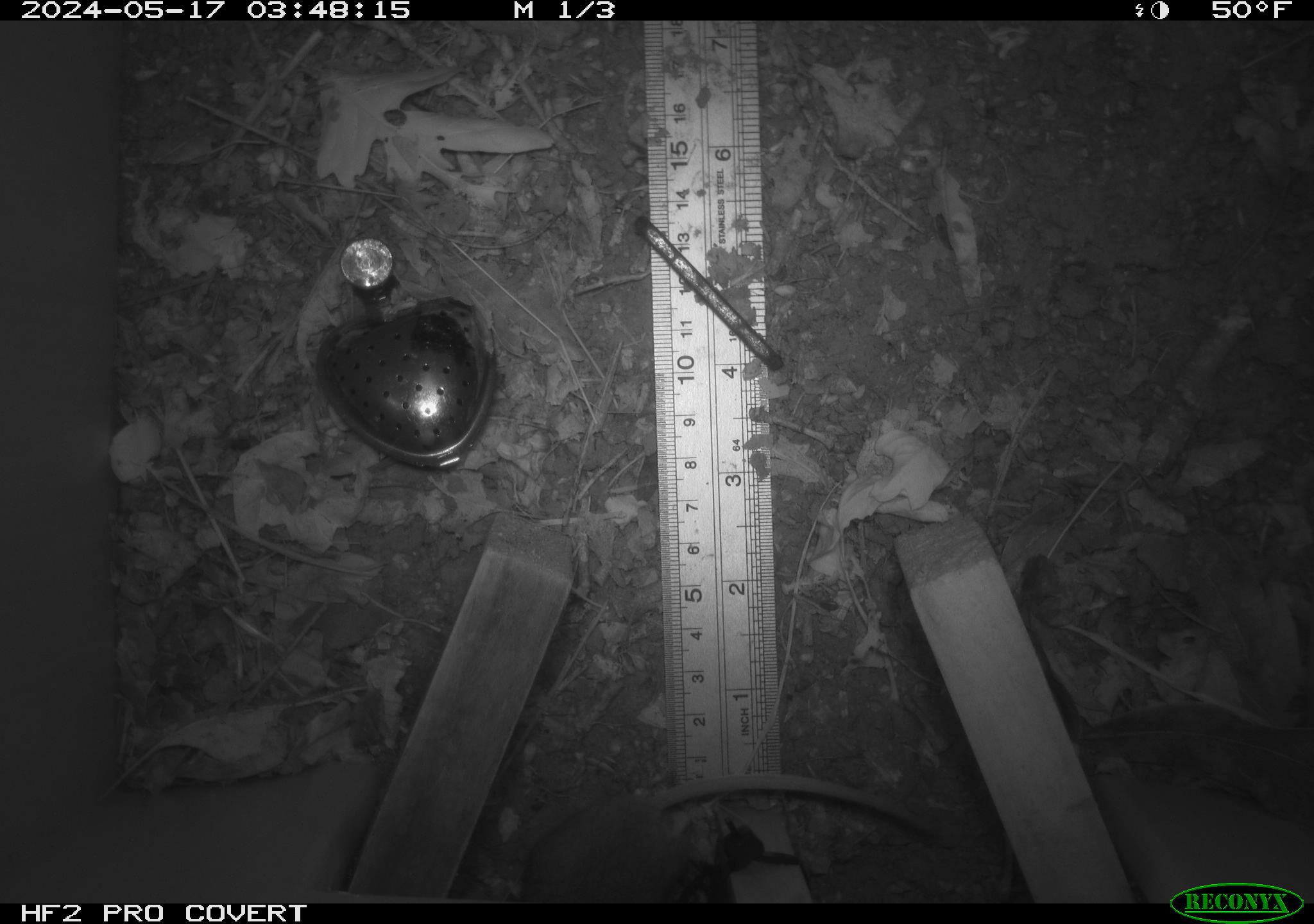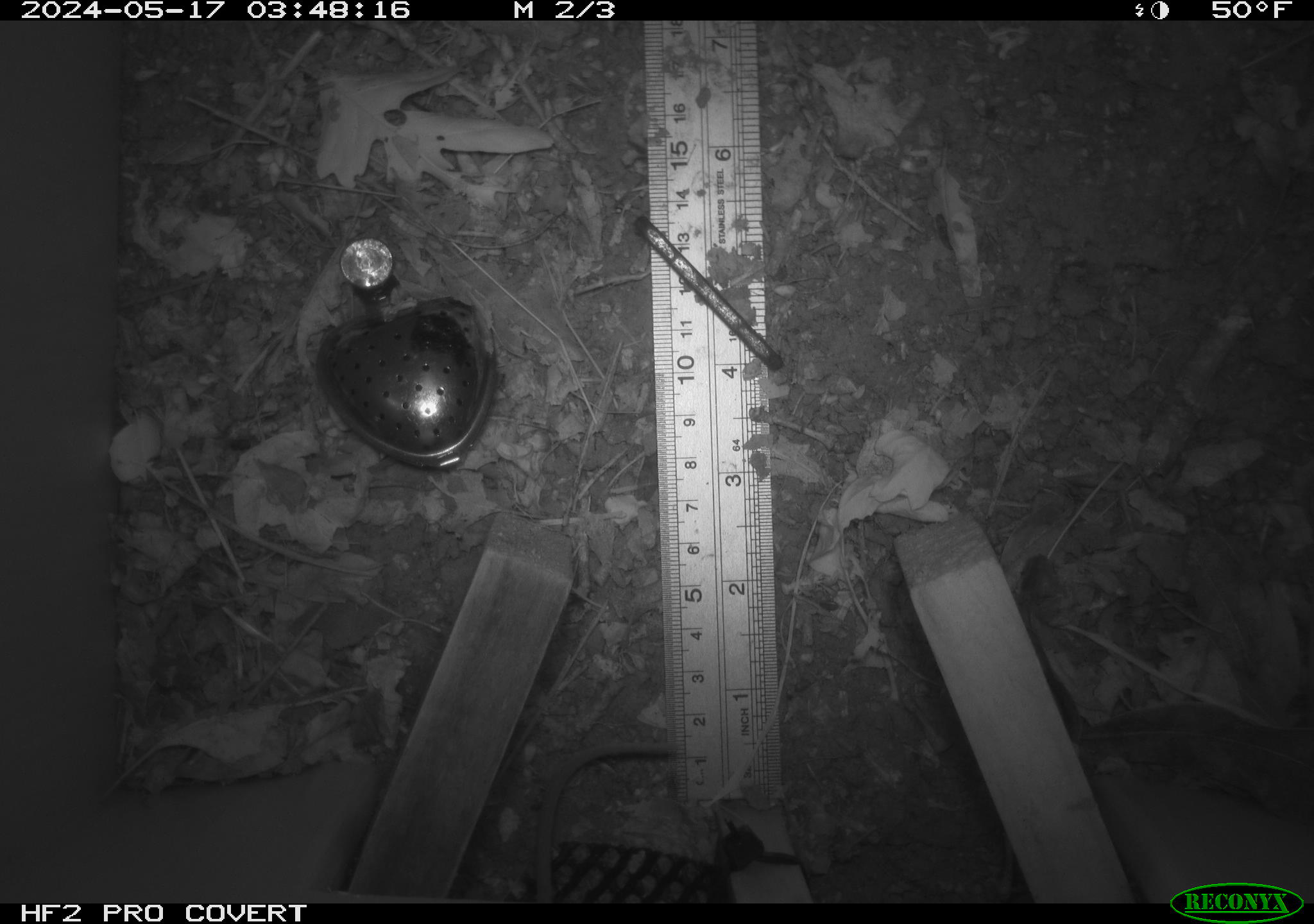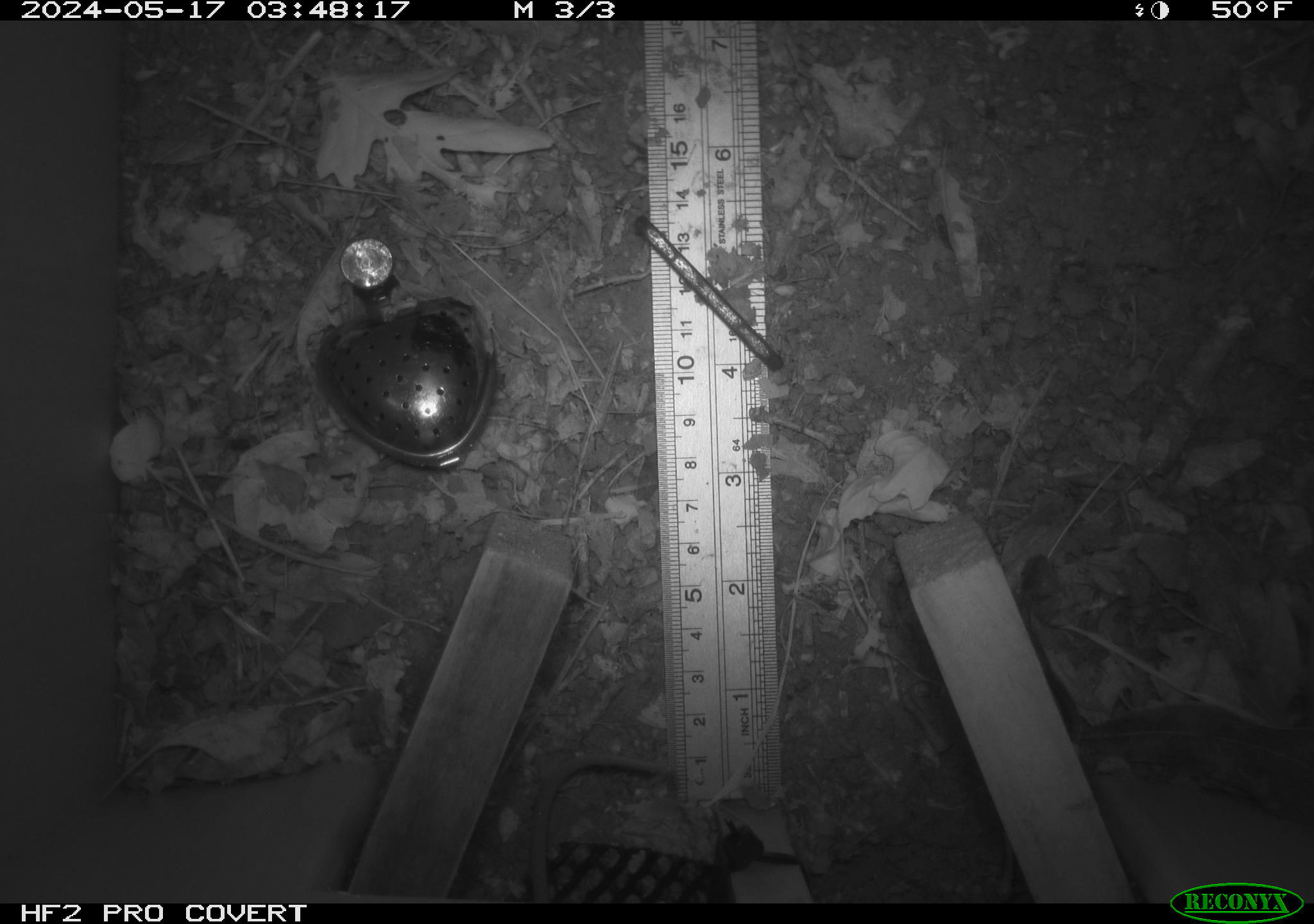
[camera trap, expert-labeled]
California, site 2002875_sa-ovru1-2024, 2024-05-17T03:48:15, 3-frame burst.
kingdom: Animalia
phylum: Chordata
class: Mammalia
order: Rodentia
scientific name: Rodentia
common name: rodent